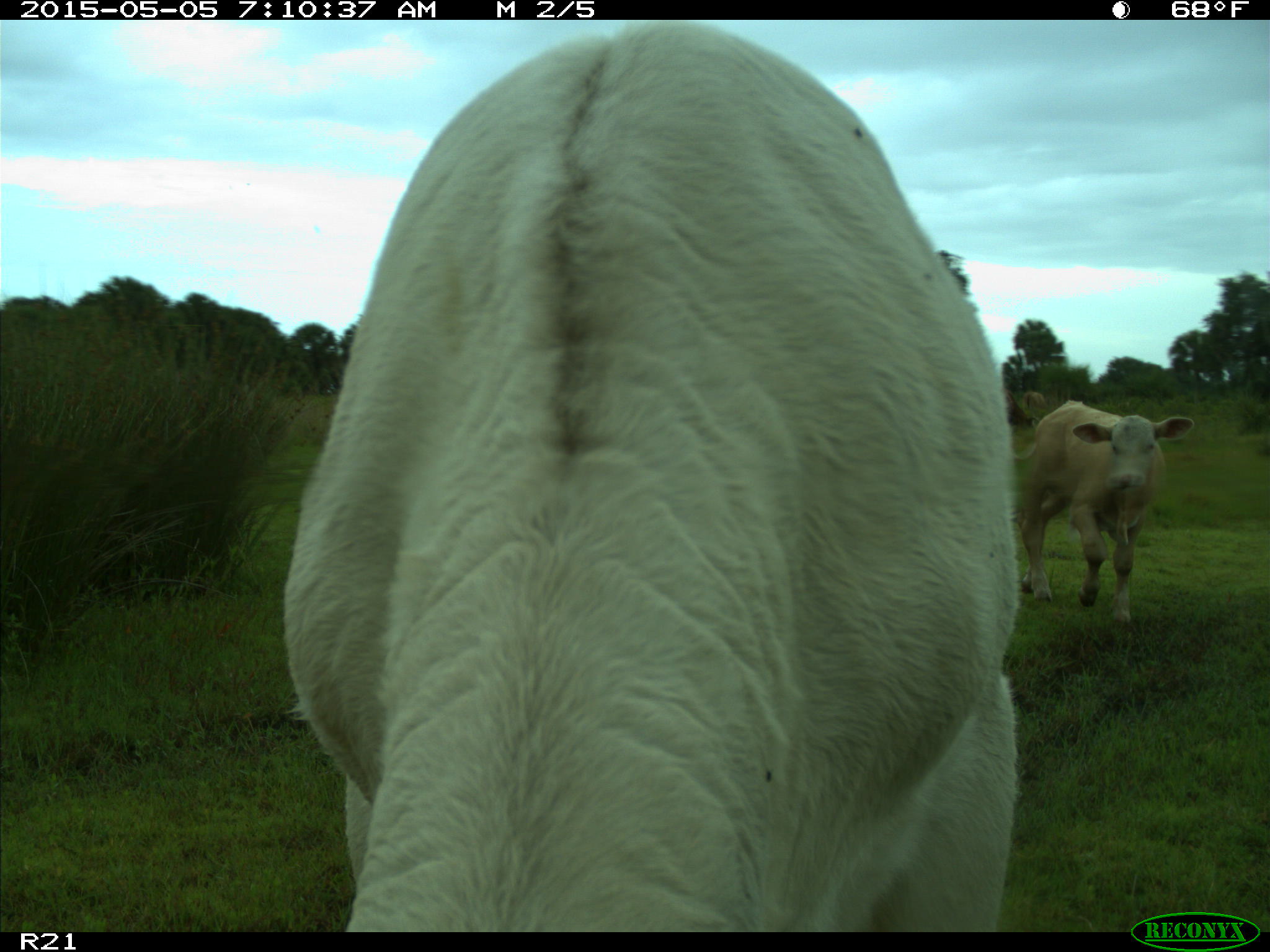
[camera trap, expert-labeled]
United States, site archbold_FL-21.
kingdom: Animalia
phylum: Chordata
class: Mammalia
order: Artiodactyla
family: Bovidae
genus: Bos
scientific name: Bos taurus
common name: domestic cow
Bos taurus (domestic cow).